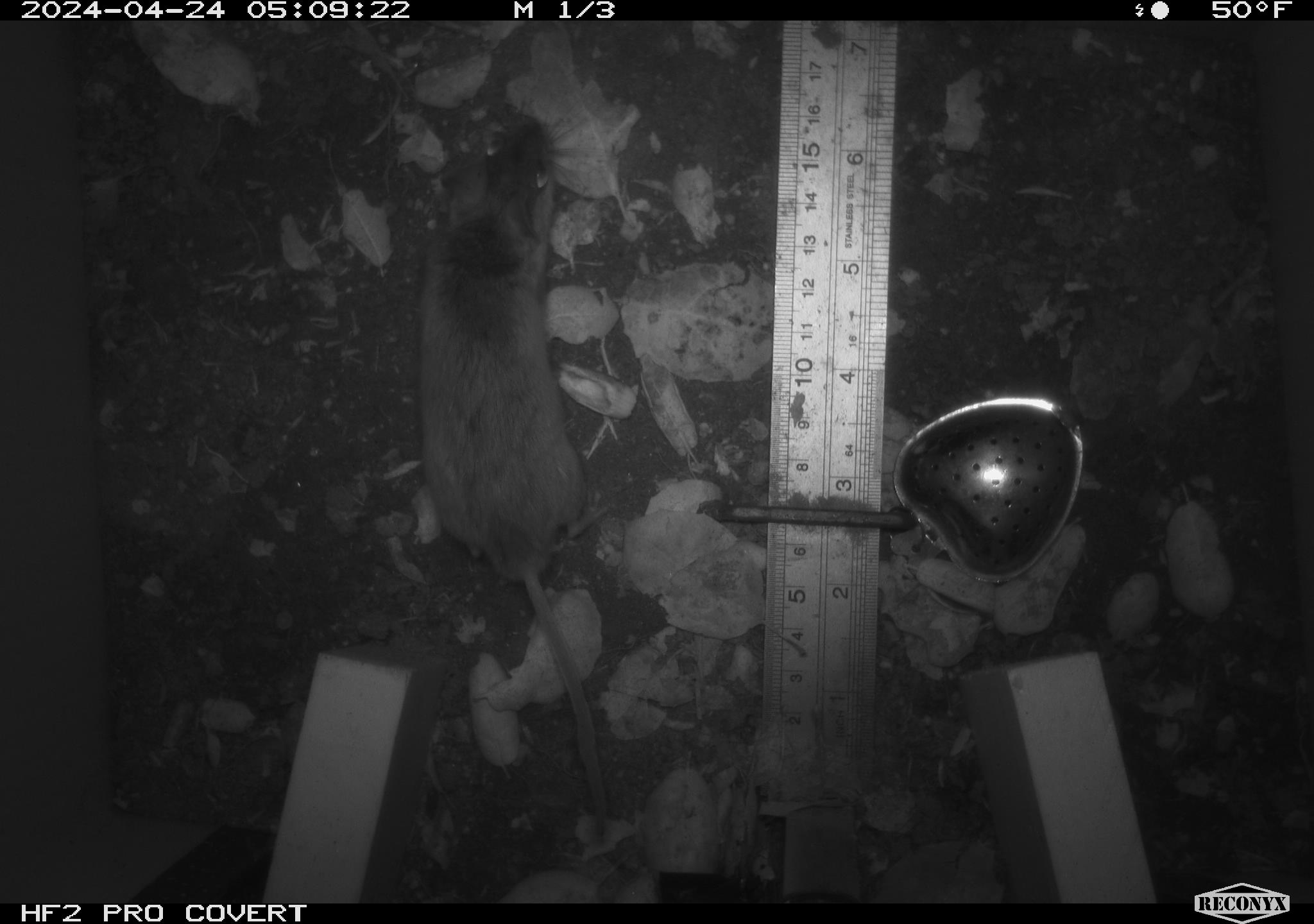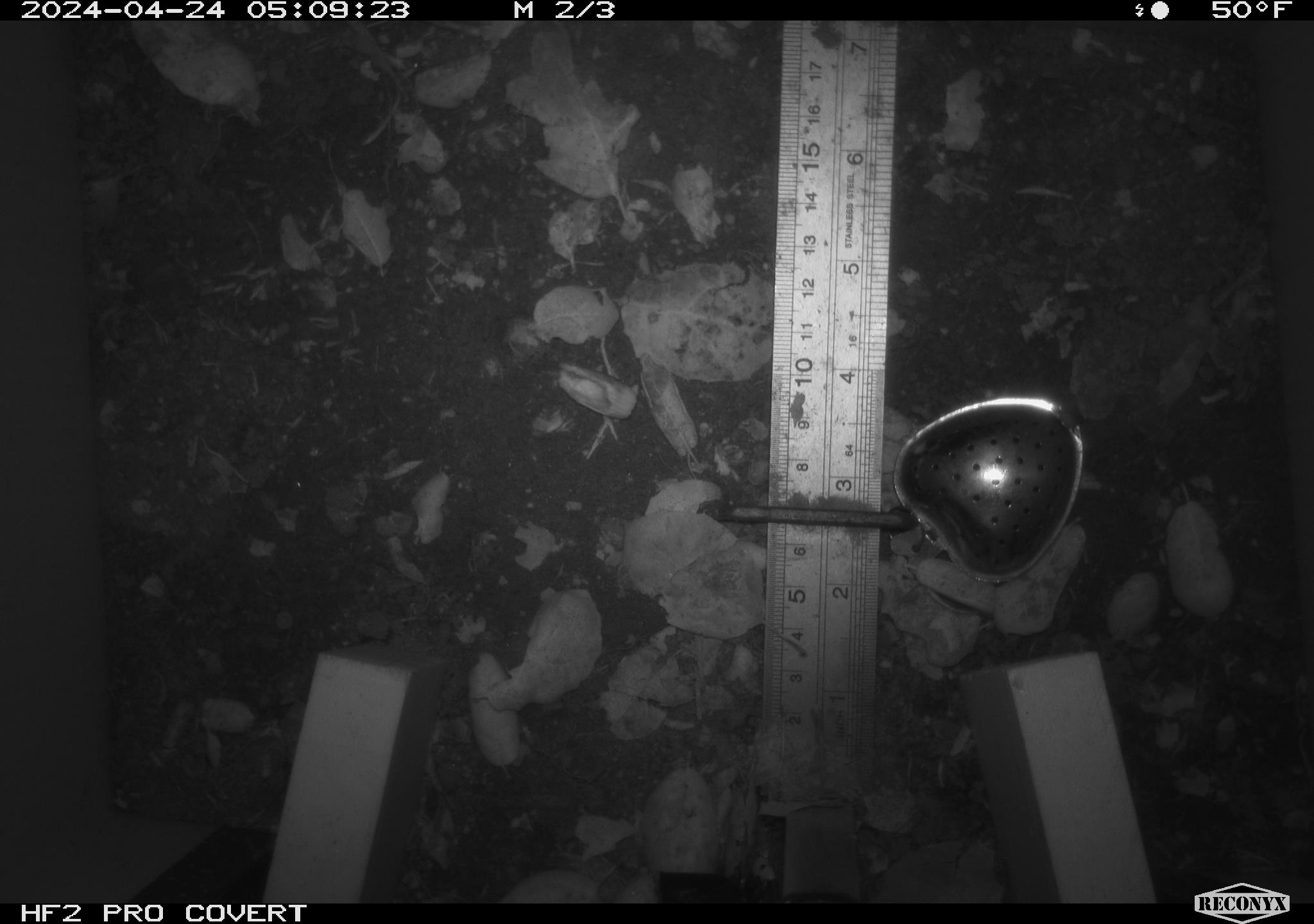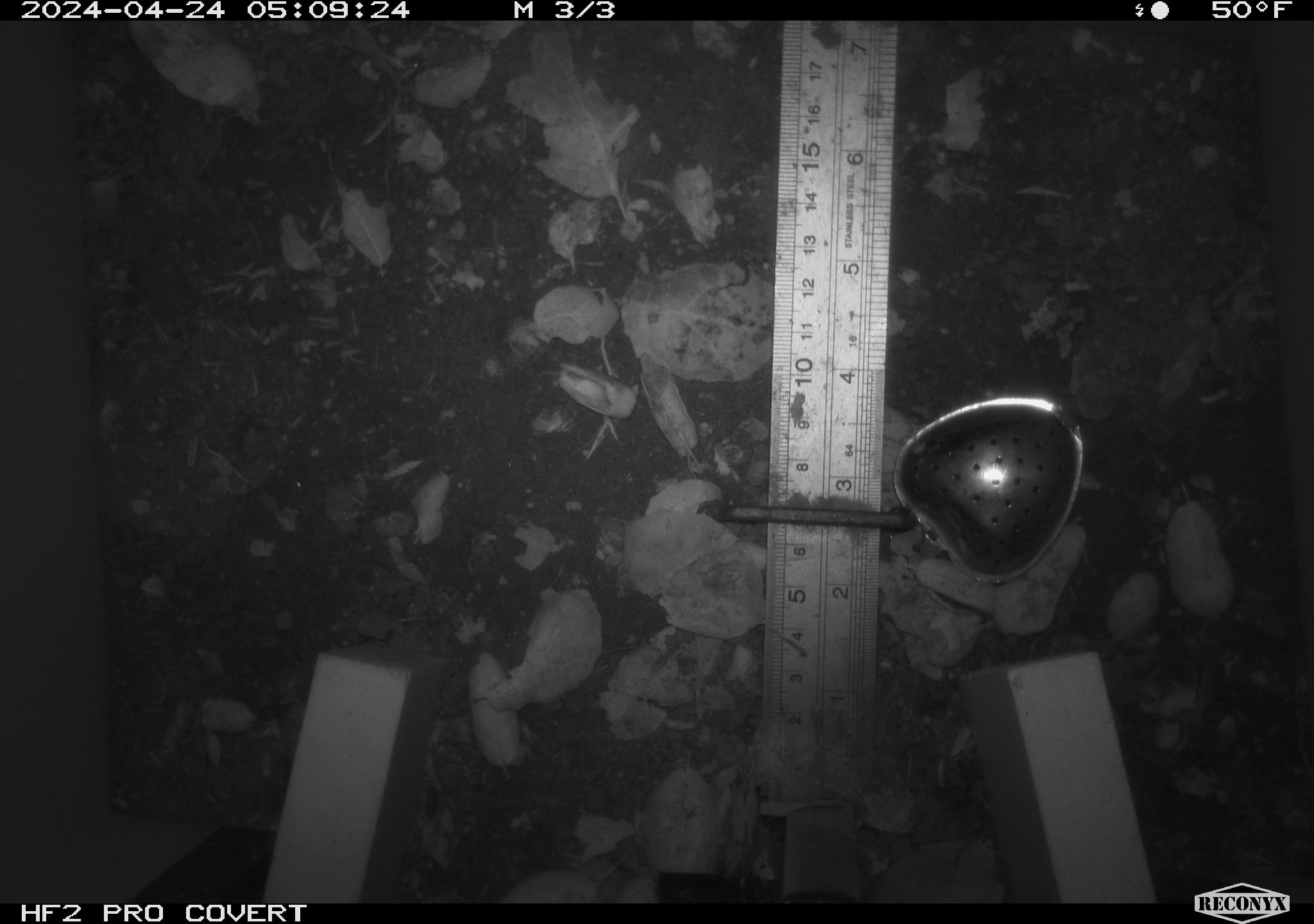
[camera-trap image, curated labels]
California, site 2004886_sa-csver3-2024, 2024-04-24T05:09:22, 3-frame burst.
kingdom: Animalia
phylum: Chordata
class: Mammalia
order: Rodentia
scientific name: Rodentia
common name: rodent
Rodent (Rodentia).